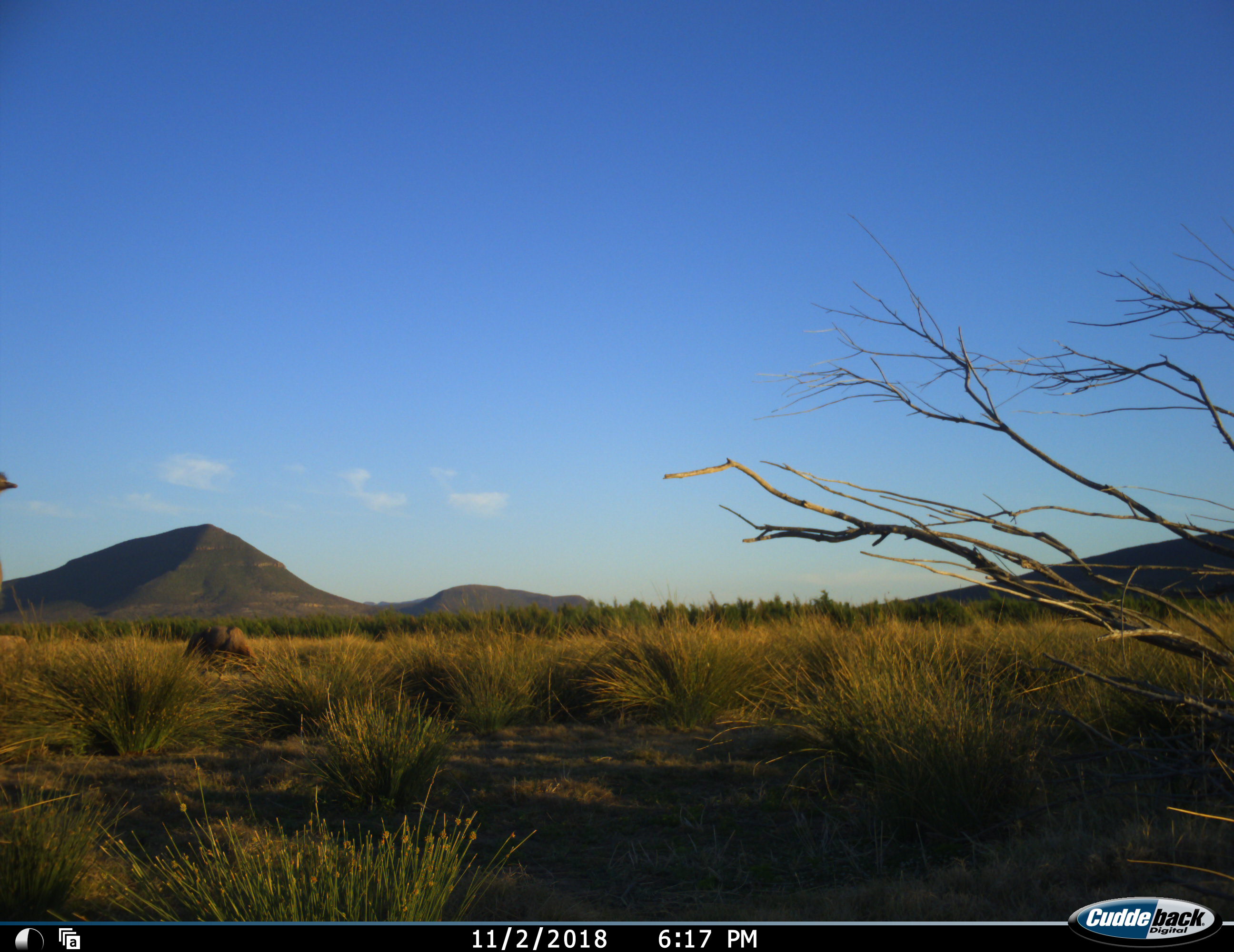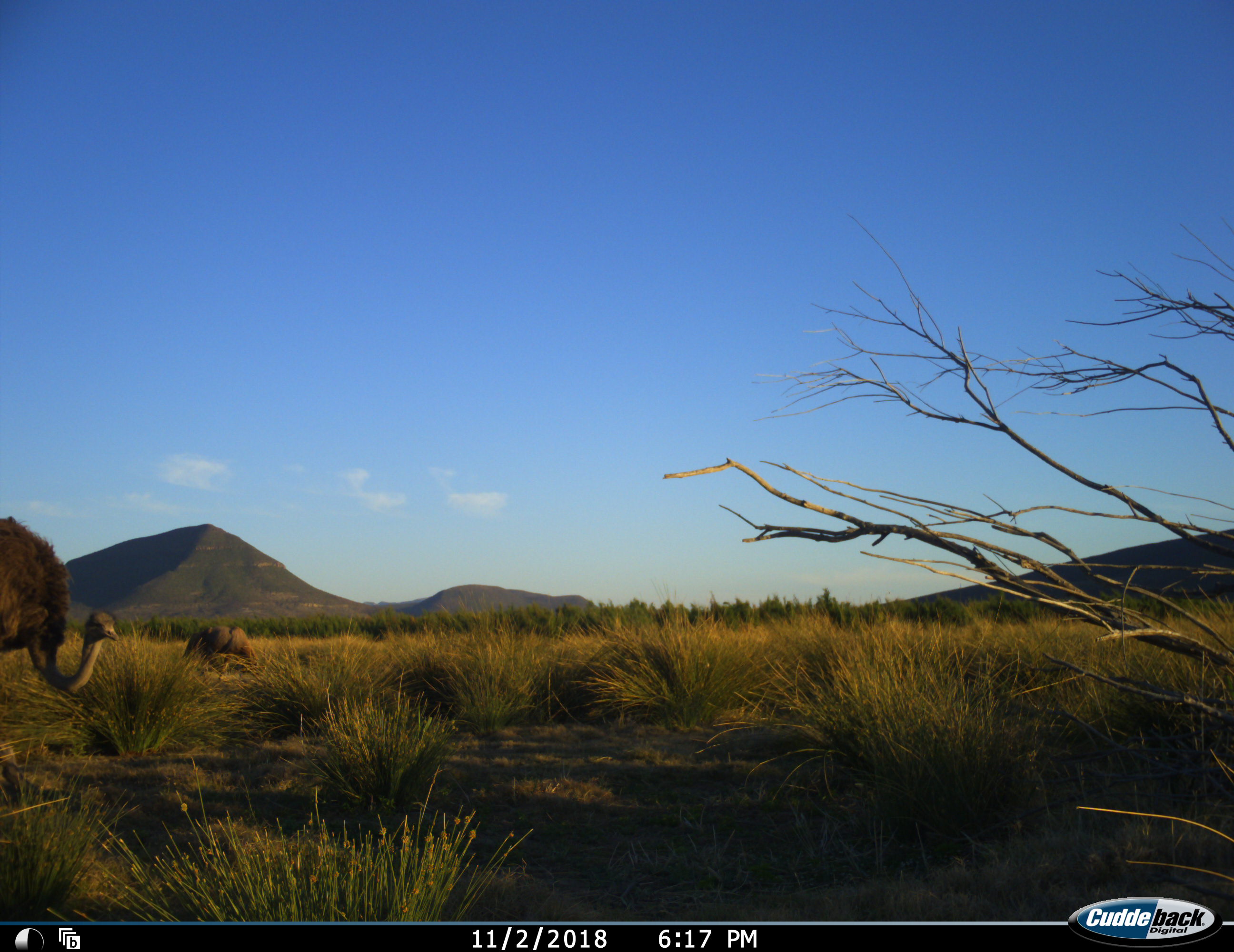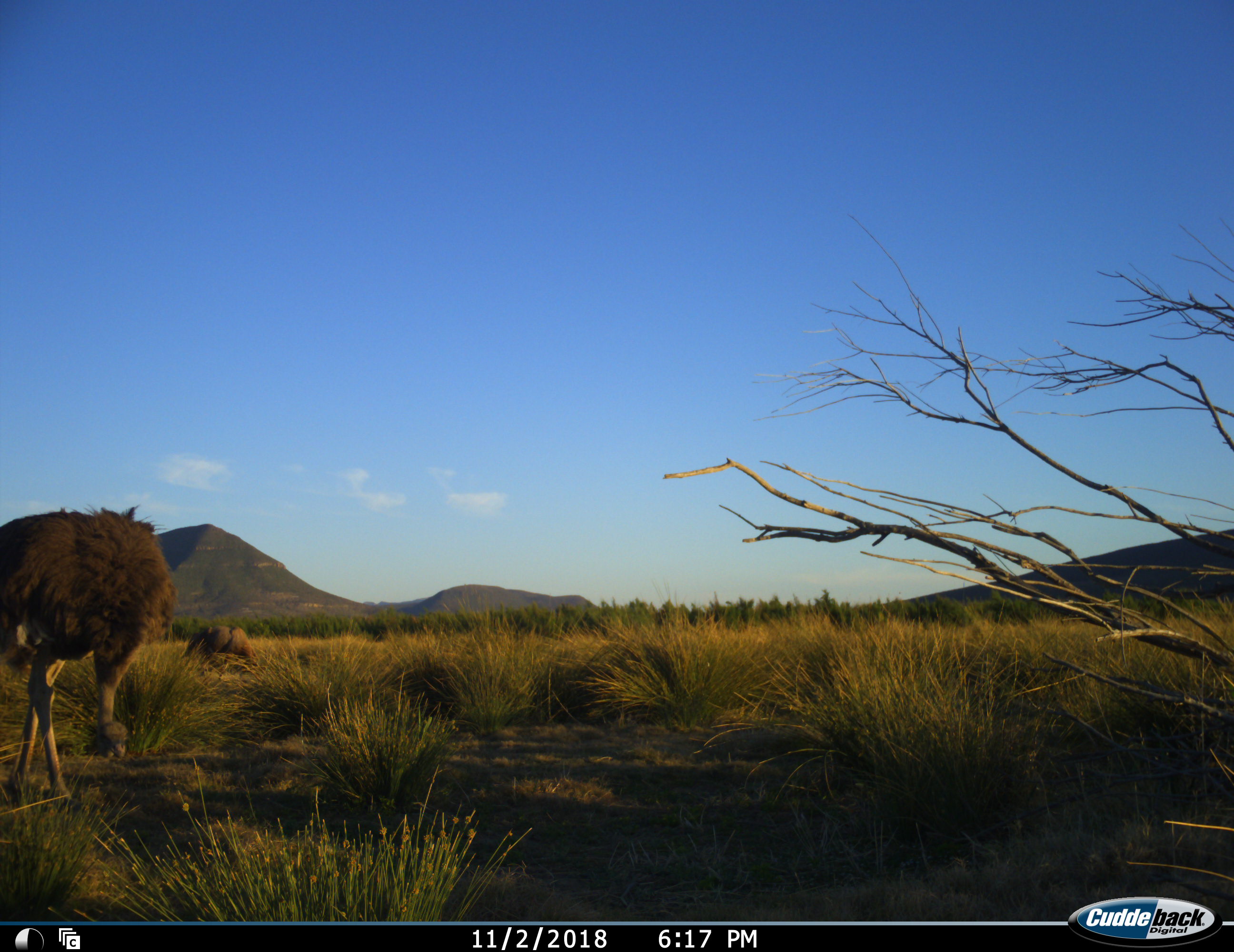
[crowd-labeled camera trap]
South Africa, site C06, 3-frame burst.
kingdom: Animalia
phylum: Chordata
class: Aves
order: Struthioniformes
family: Struthionidae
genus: Struthio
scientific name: Struthio camelus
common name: ostrich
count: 1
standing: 10%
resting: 10%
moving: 60%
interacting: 0%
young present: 0%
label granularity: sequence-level